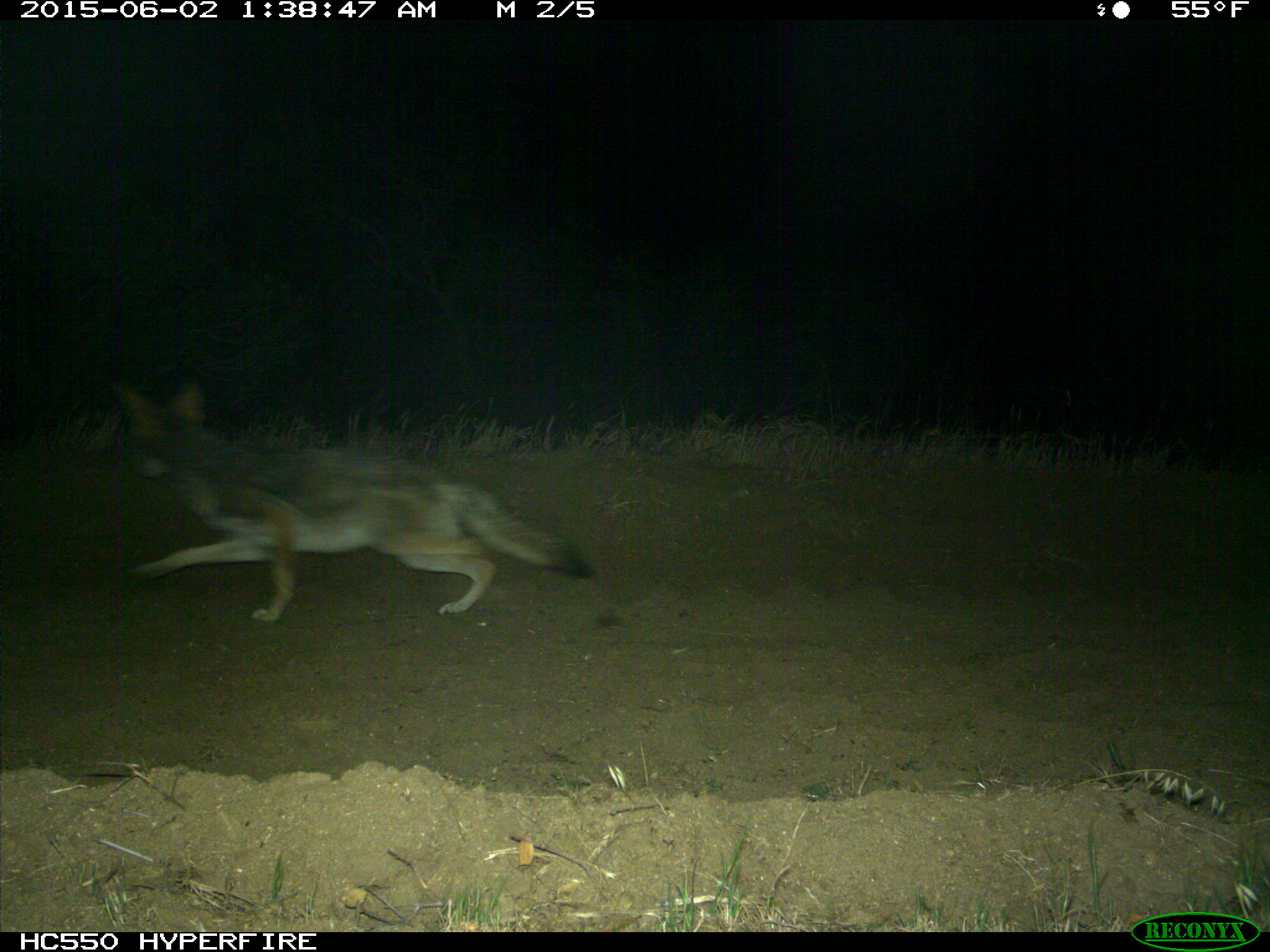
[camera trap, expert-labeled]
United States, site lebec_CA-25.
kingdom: Animalia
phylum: Chordata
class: Mammalia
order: Carnivora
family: Canidae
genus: Canis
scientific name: Canis latrans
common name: coyote